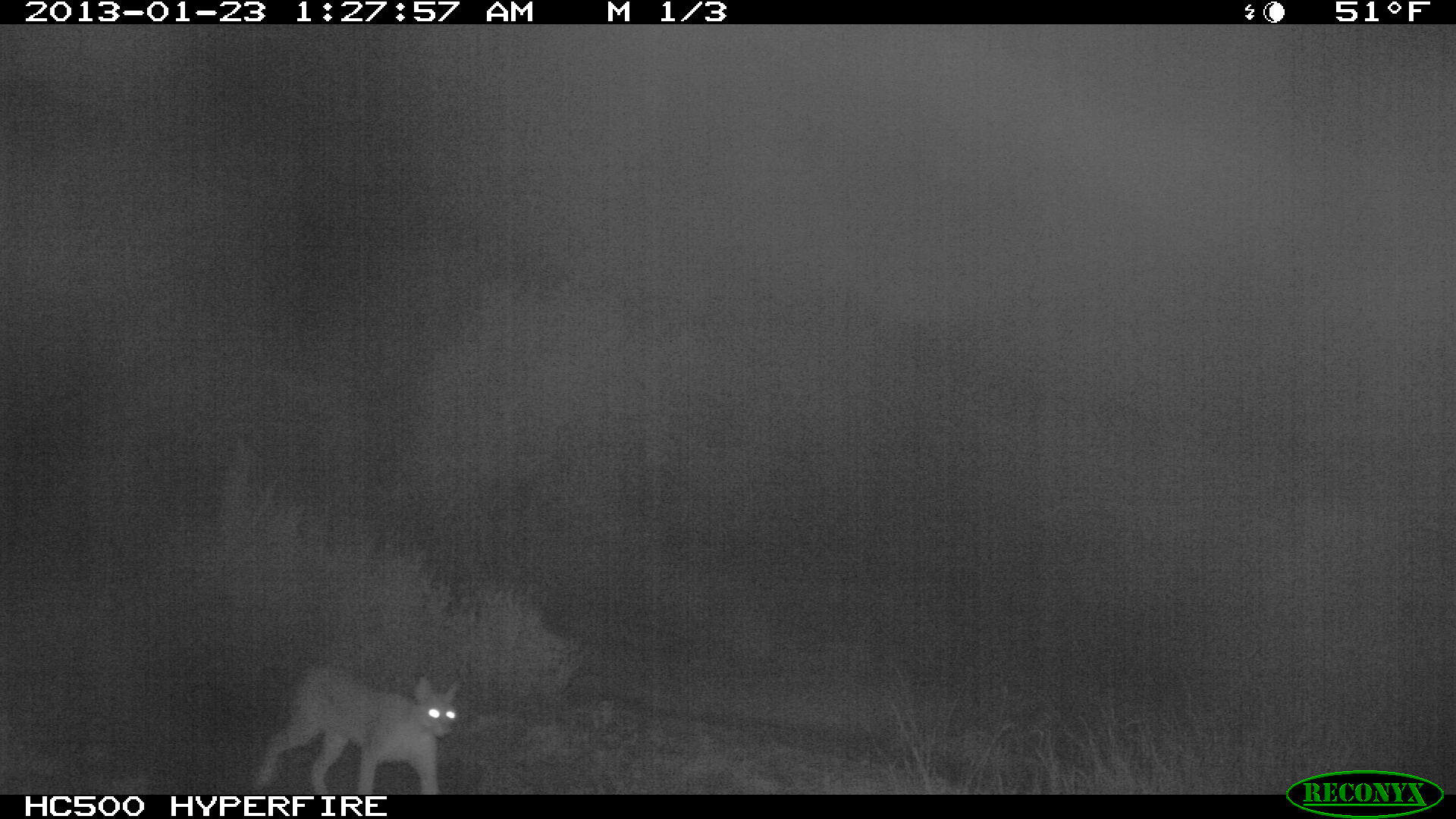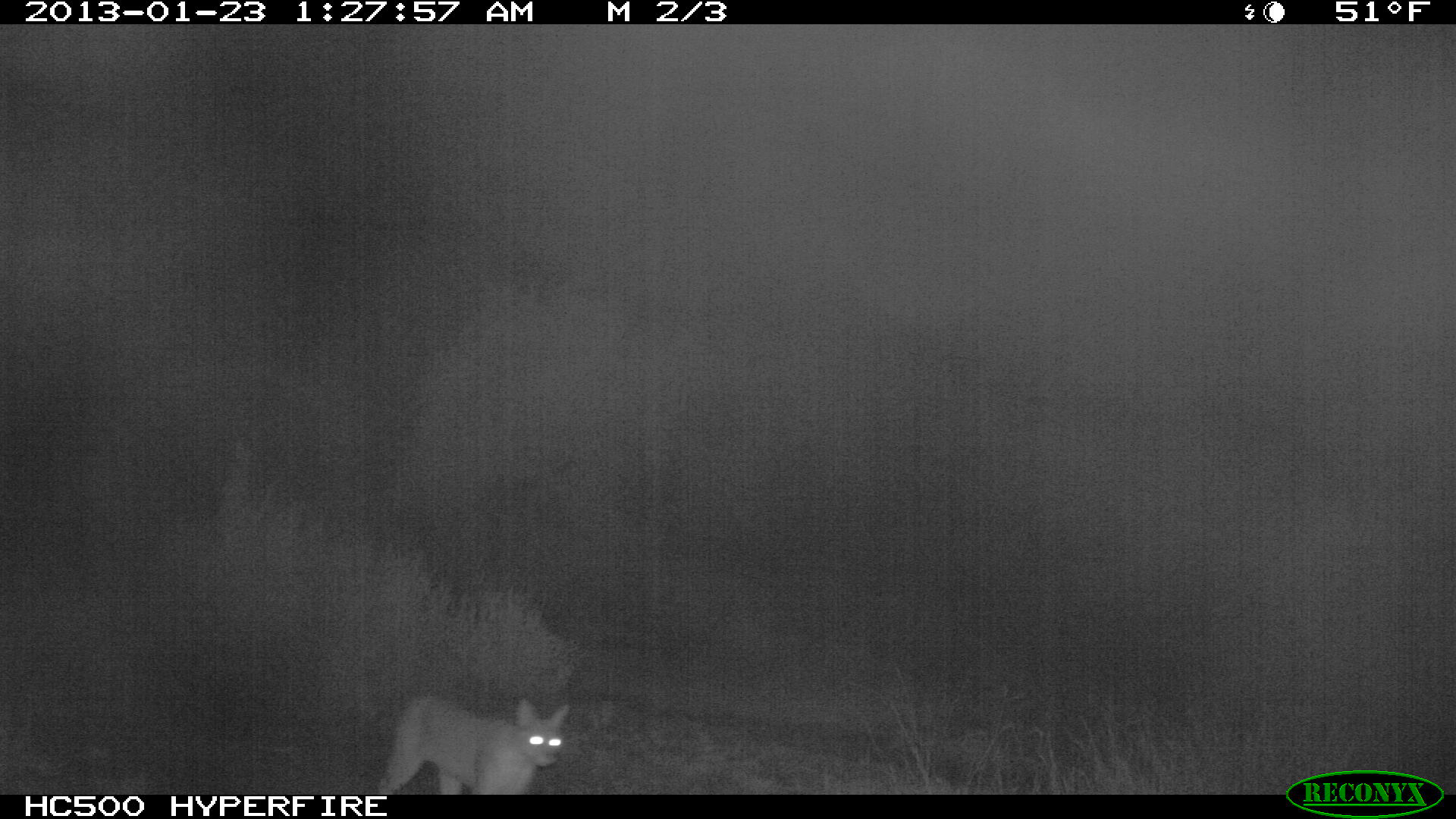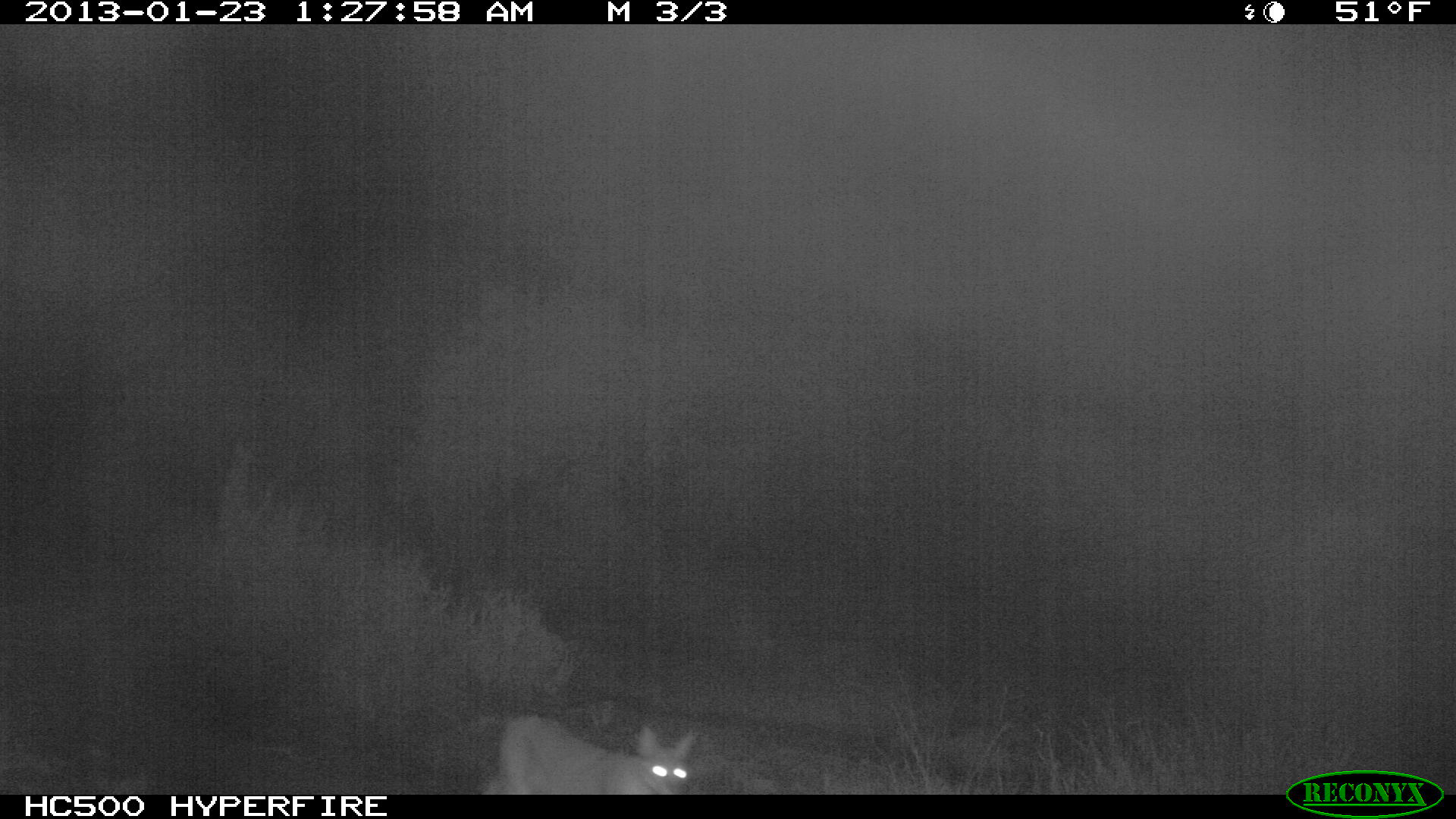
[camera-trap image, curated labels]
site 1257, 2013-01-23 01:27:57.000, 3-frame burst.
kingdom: Animalia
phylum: Chordata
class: Mammalia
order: Carnivora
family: Felidae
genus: Caracal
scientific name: Caracal caracal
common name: caracal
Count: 1.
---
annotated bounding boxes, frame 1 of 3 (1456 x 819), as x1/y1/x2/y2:
caracal caracal: 253/669/460/796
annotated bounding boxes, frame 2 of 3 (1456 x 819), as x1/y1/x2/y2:
caracal caracal: 378/695/570/795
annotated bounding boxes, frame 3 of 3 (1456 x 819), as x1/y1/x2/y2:
caracal caracal: 485/712/698/792